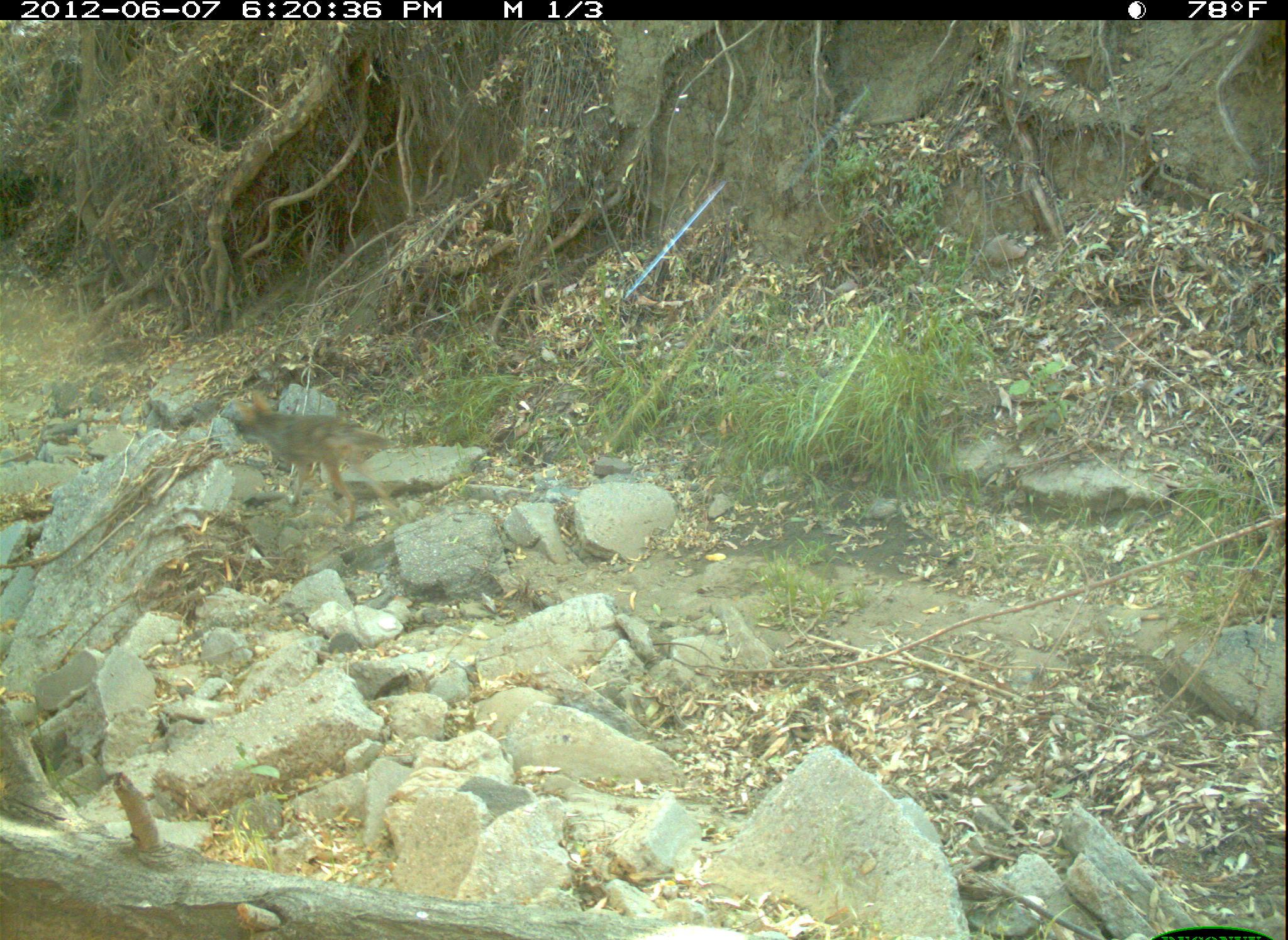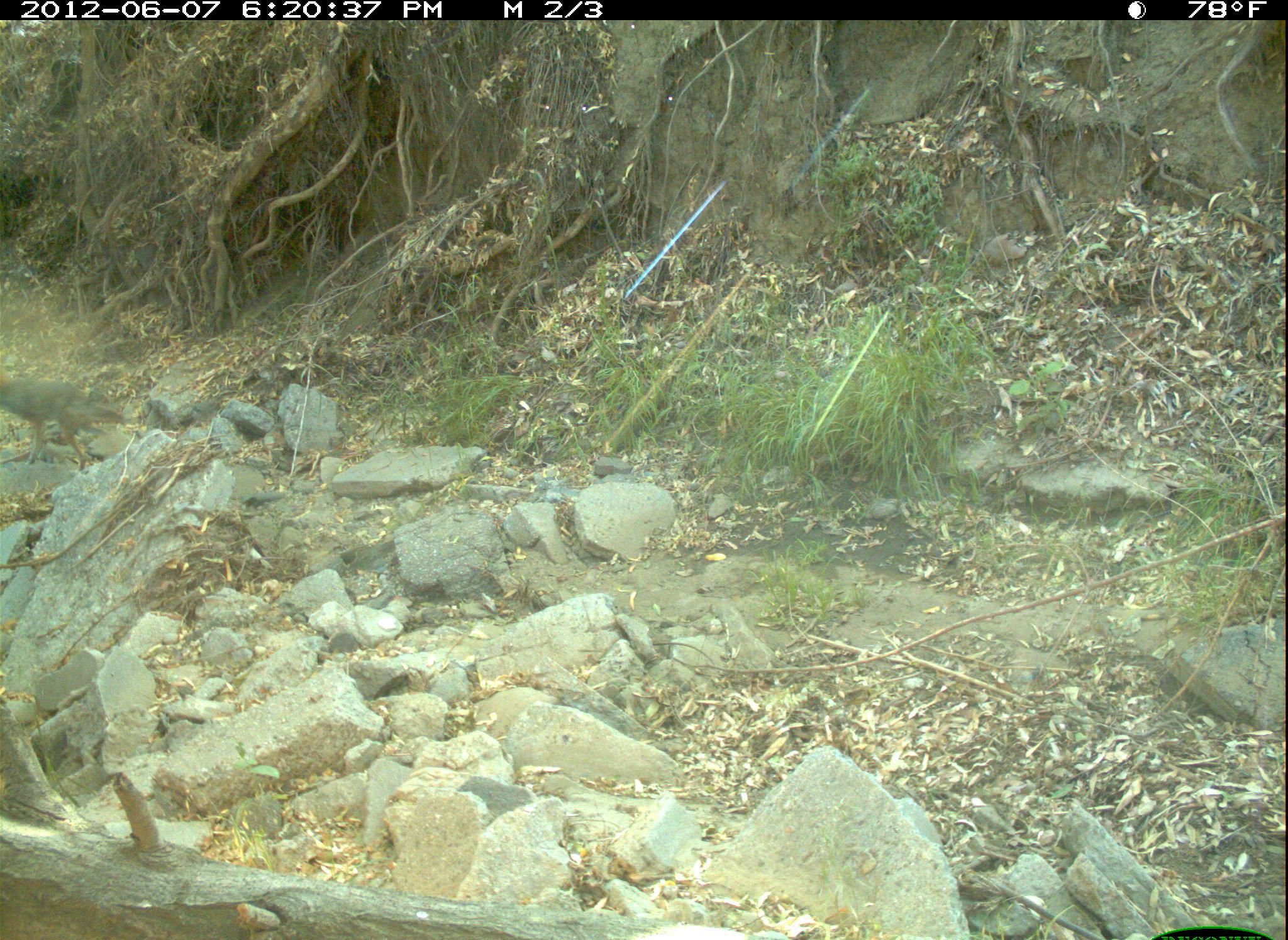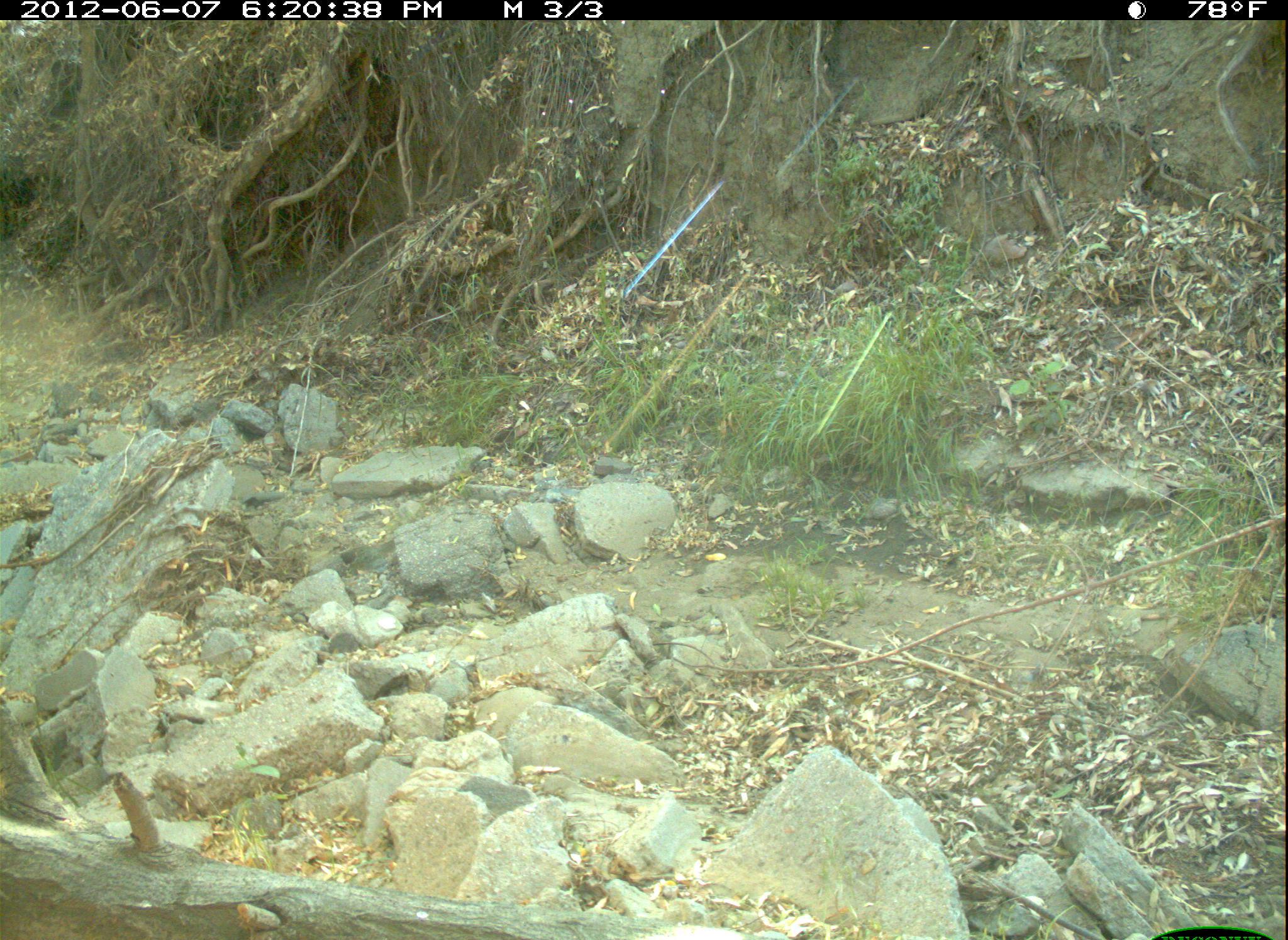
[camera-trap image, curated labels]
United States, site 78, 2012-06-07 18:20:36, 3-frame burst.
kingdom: Animalia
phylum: Chordata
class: Mammalia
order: Carnivora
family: Canidae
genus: Canis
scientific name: Canis latrans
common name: coyote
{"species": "coyote (Canis latrans)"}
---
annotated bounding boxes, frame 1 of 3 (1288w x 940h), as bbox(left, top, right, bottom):
coyote: bbox(222, 391, 401, 532)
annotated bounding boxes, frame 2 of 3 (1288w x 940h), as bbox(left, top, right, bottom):
coyote: bbox(3, 362, 132, 472)